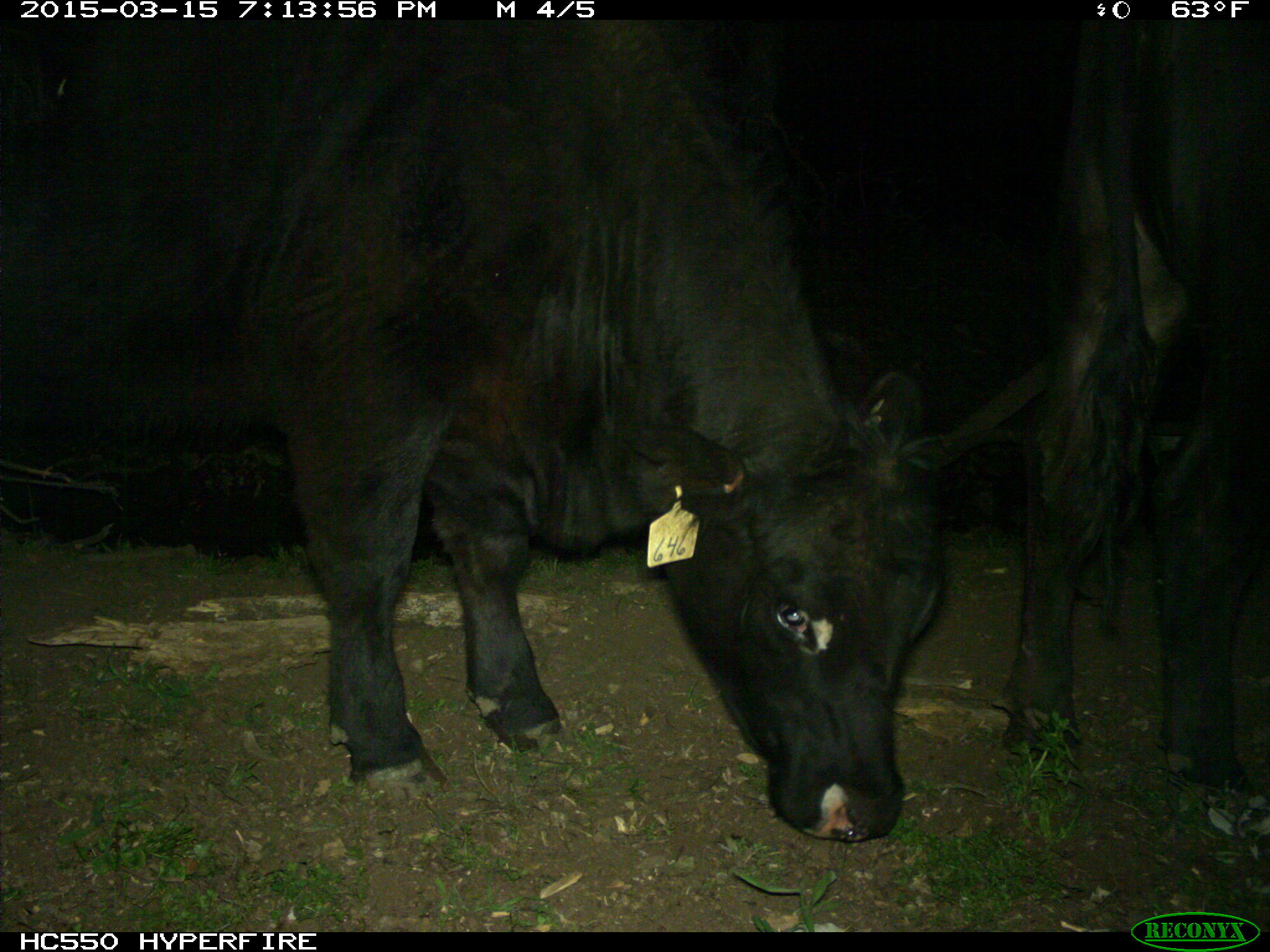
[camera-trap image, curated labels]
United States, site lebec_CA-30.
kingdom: Animalia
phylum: Chordata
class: Mammalia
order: Artiodactyla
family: Bovidae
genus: Bos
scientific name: Bos taurus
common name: domestic cow